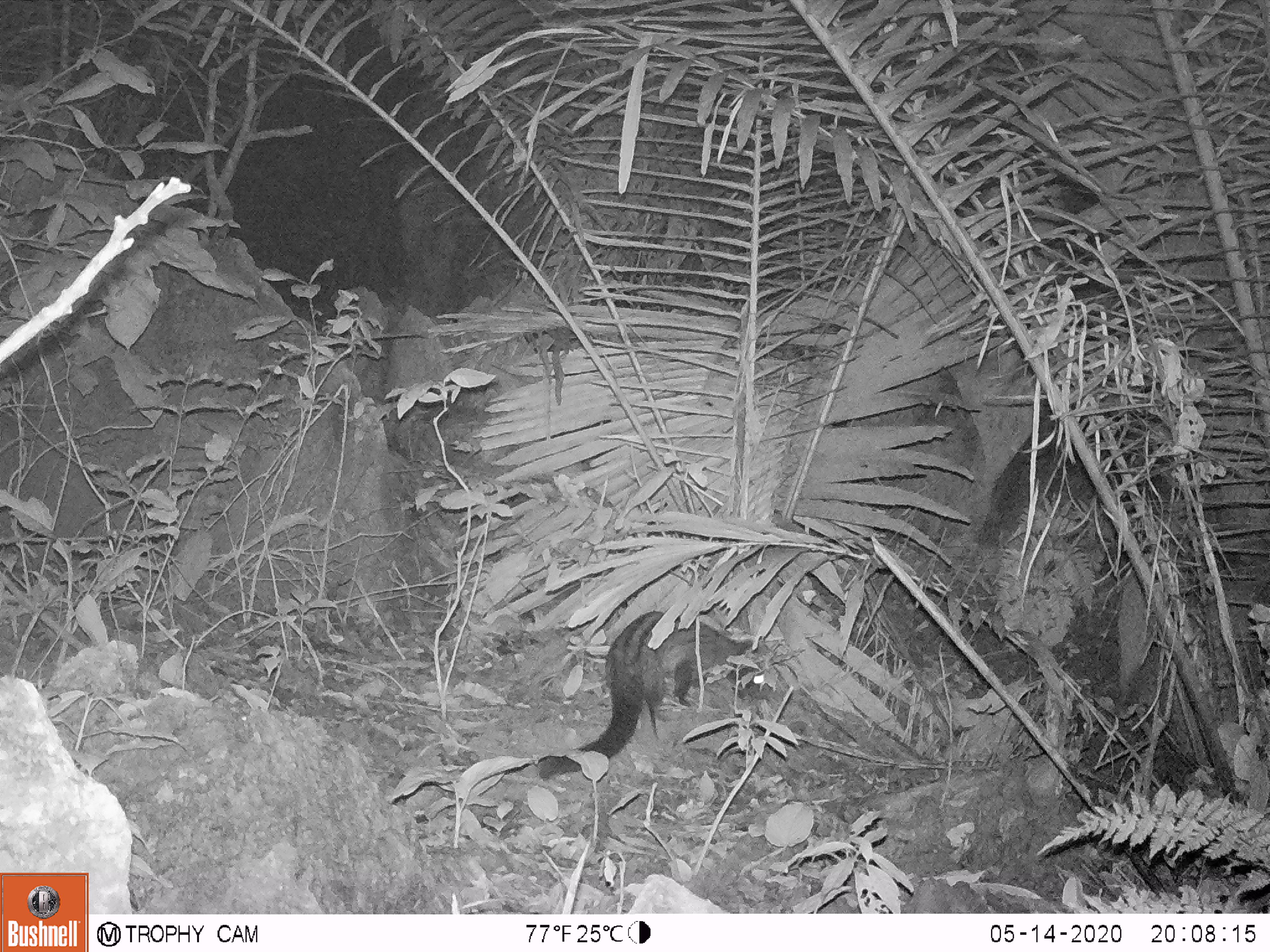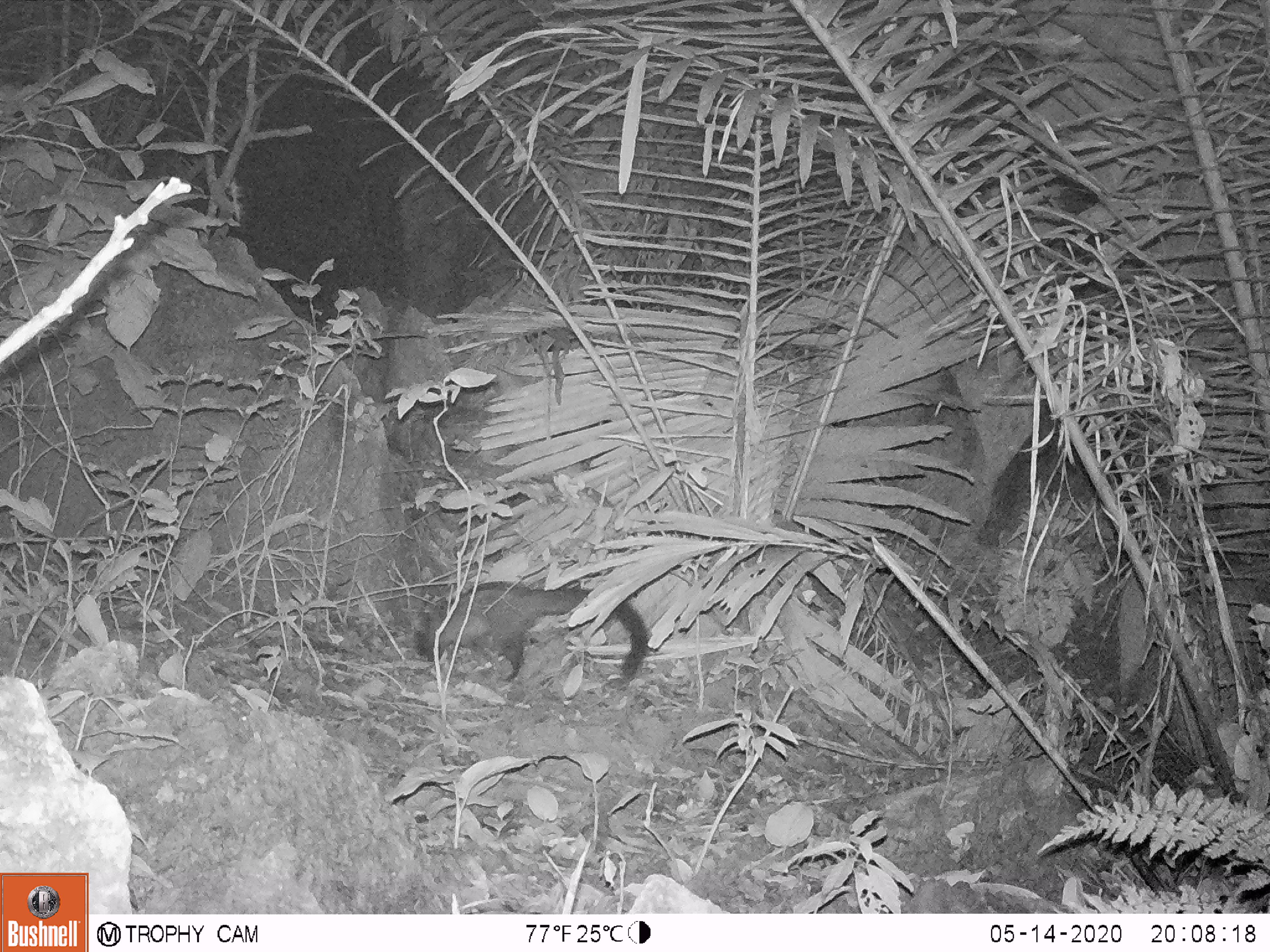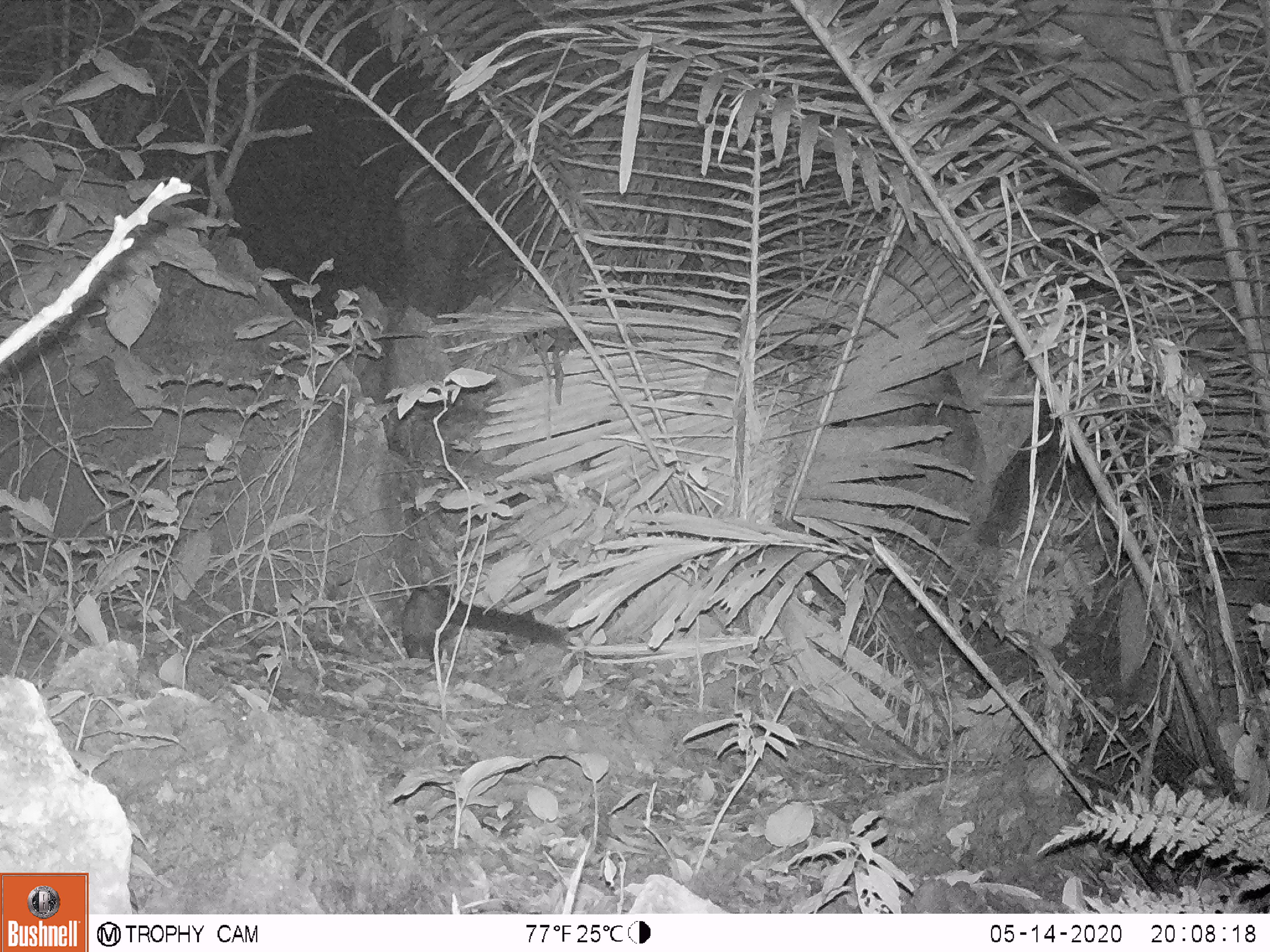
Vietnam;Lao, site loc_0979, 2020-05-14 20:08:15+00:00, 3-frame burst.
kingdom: Animalia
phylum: Chordata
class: Mammalia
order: Carnivora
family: Viverridae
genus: Paradoxurus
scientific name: Paradoxurus hermaphroditus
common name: common palm civet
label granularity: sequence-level